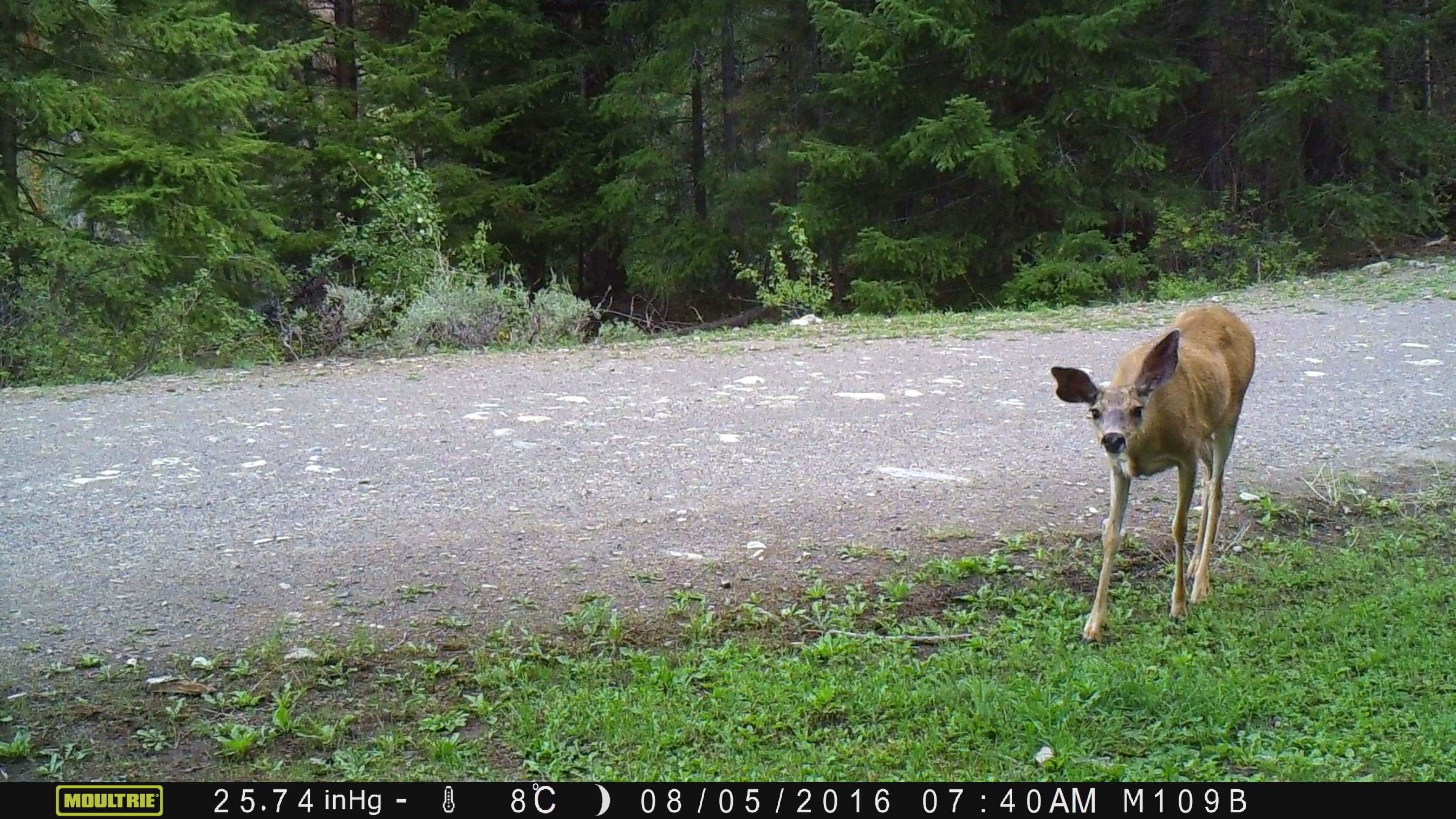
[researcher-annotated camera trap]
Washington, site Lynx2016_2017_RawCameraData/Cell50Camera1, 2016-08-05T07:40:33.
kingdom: Animalia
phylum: Chordata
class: Mammalia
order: Artiodactyla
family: Cervidae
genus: Odocoileus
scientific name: Odocoileus hemionus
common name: mule deer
Odocoileus hemionus (mule deer). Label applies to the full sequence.